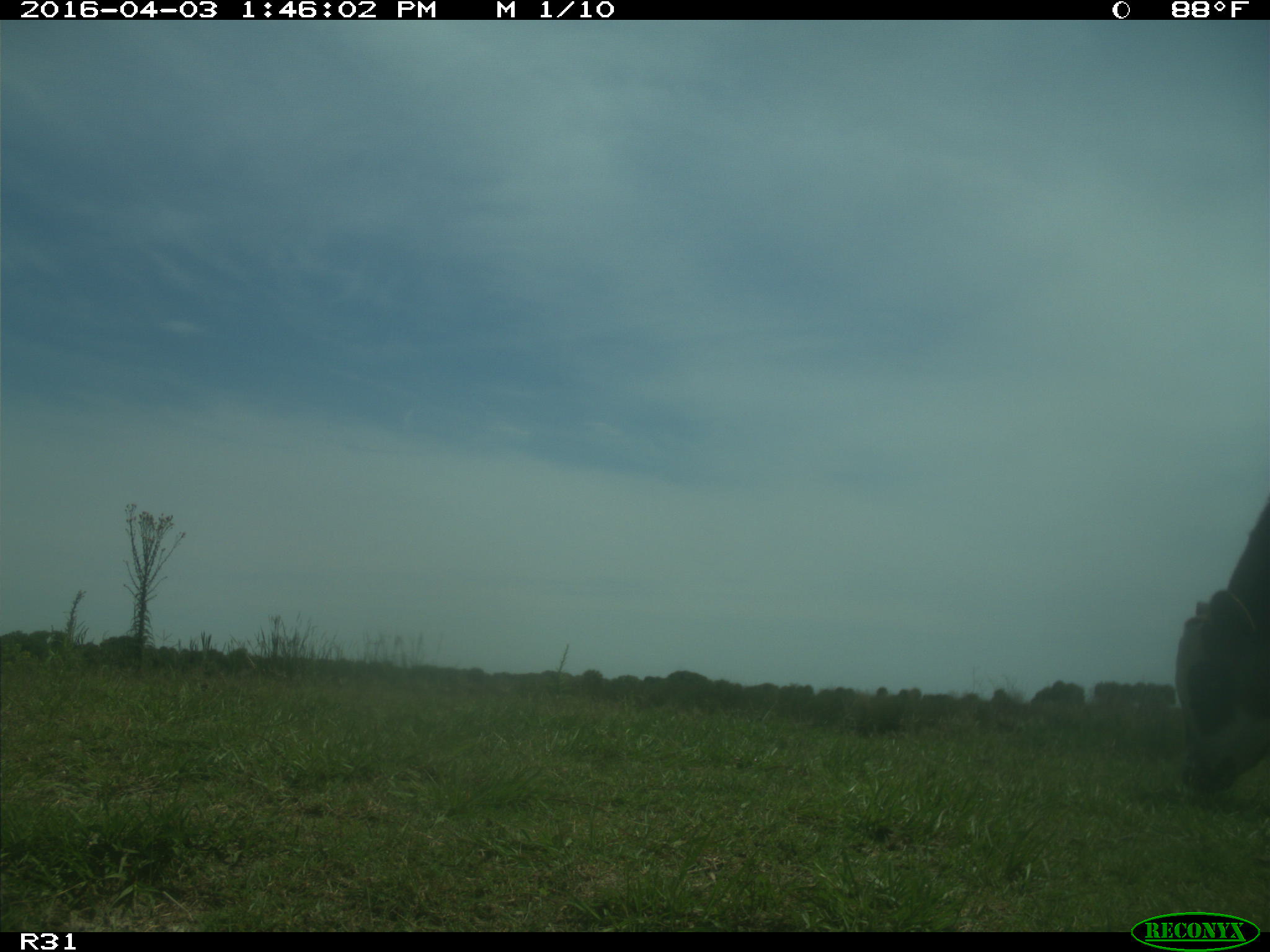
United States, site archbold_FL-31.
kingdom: Animalia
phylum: Chordata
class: Mammalia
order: Artiodactyla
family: Bovidae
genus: Bos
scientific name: Bos taurus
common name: domestic cow